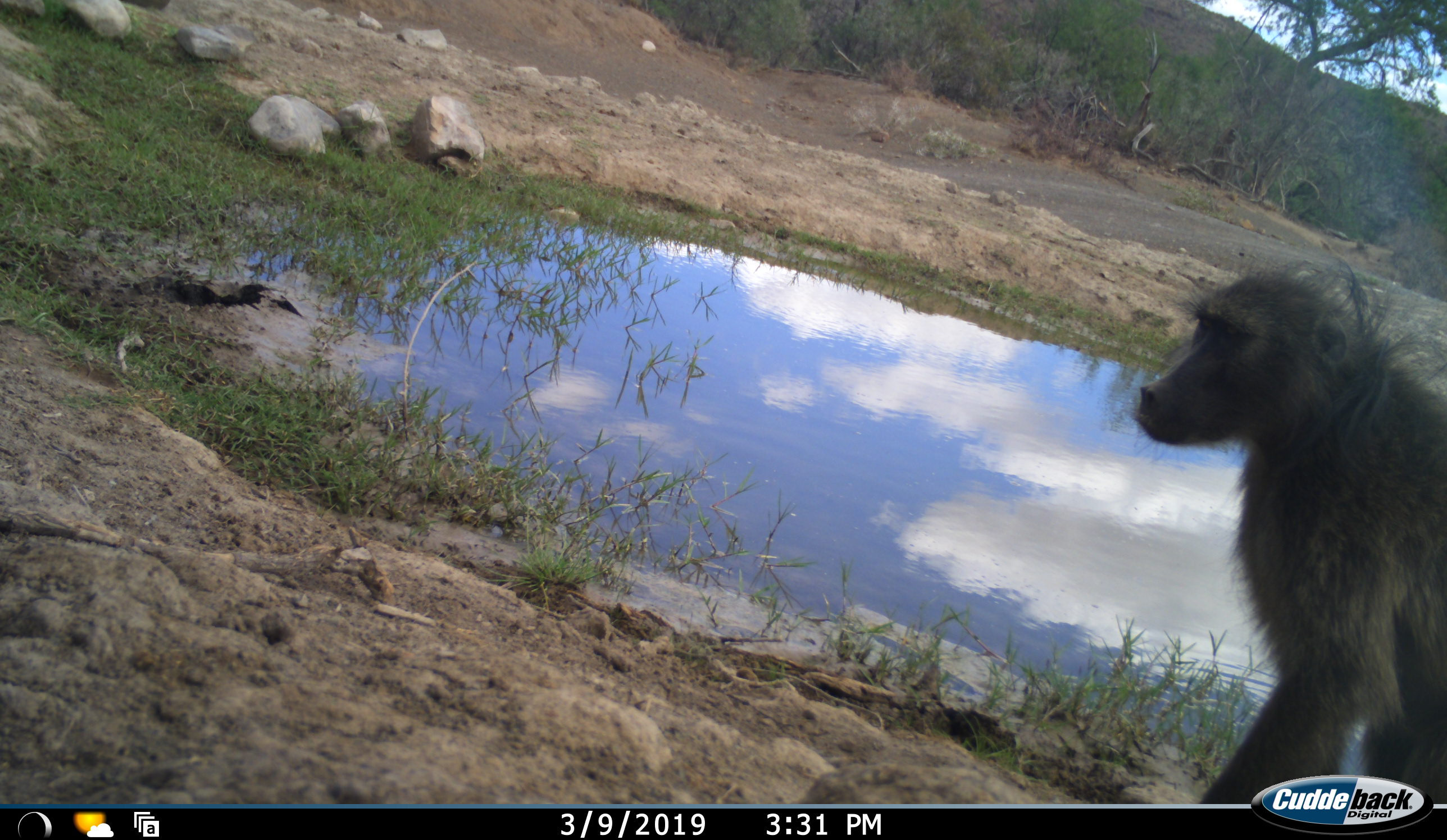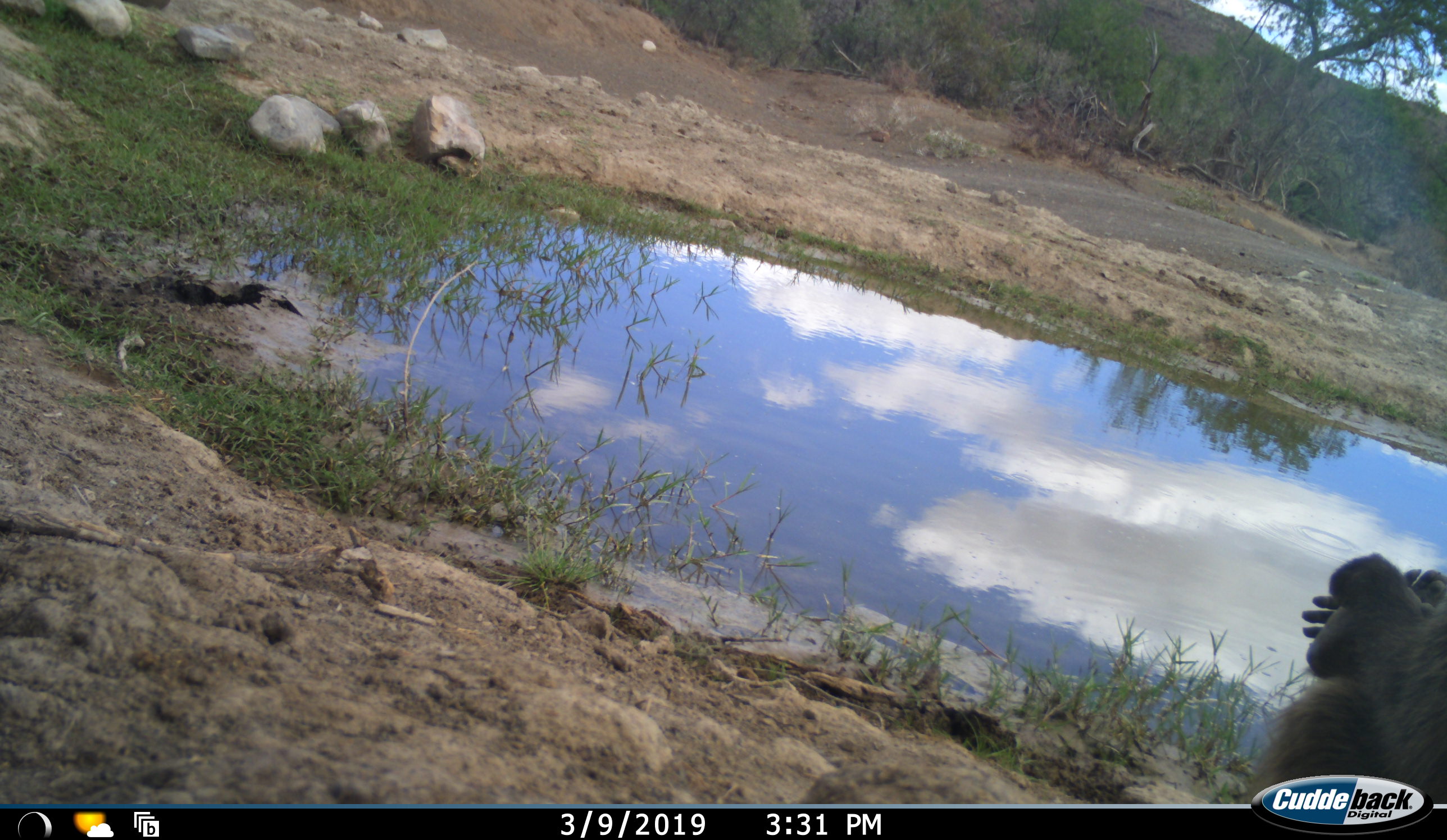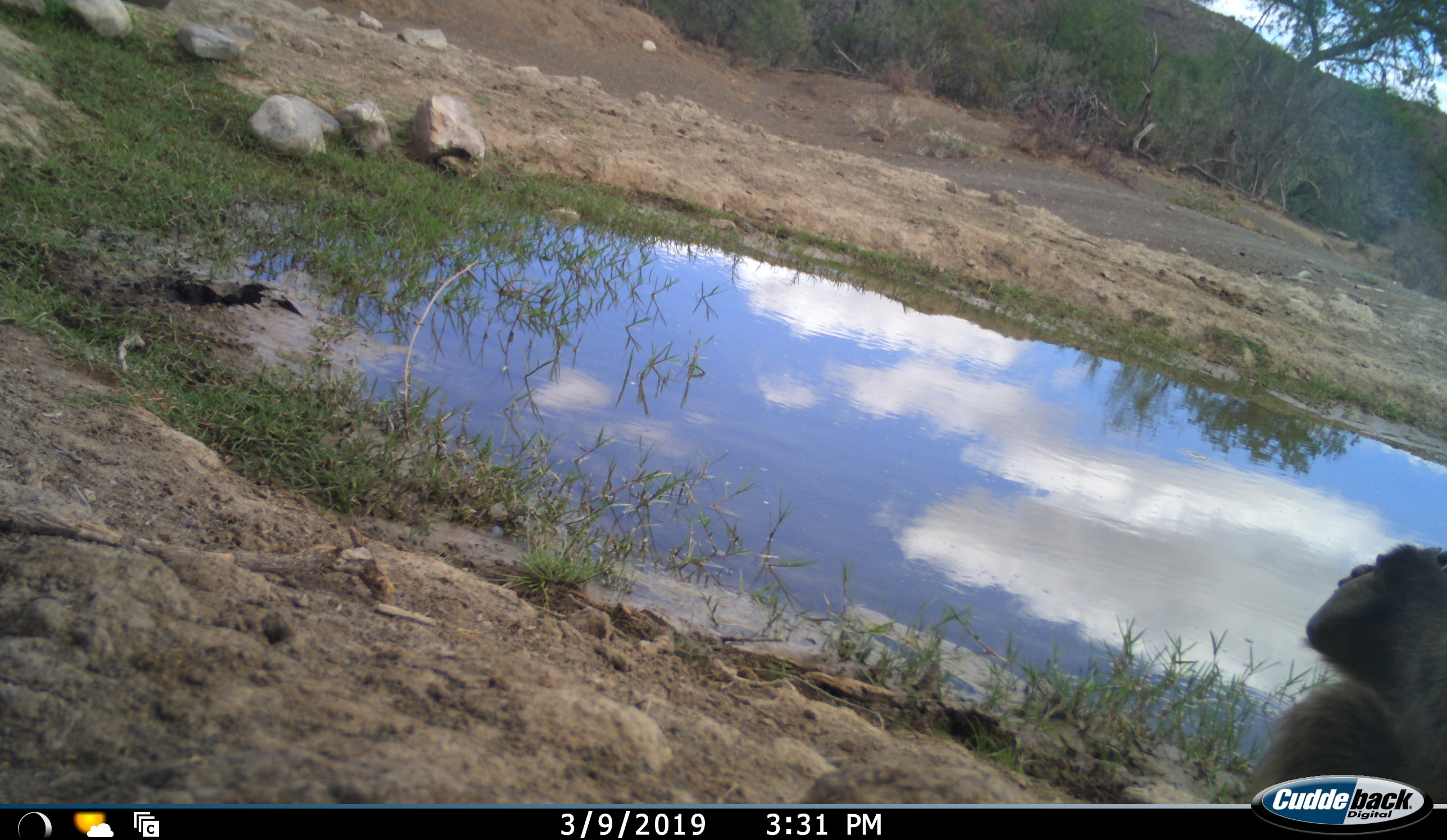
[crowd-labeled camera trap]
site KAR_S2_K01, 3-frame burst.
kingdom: Animalia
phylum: Chordata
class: Mammalia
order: Primates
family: Cercopithecidae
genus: Papio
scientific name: Papio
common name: baboon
Baboon (Papio), count 1. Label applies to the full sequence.